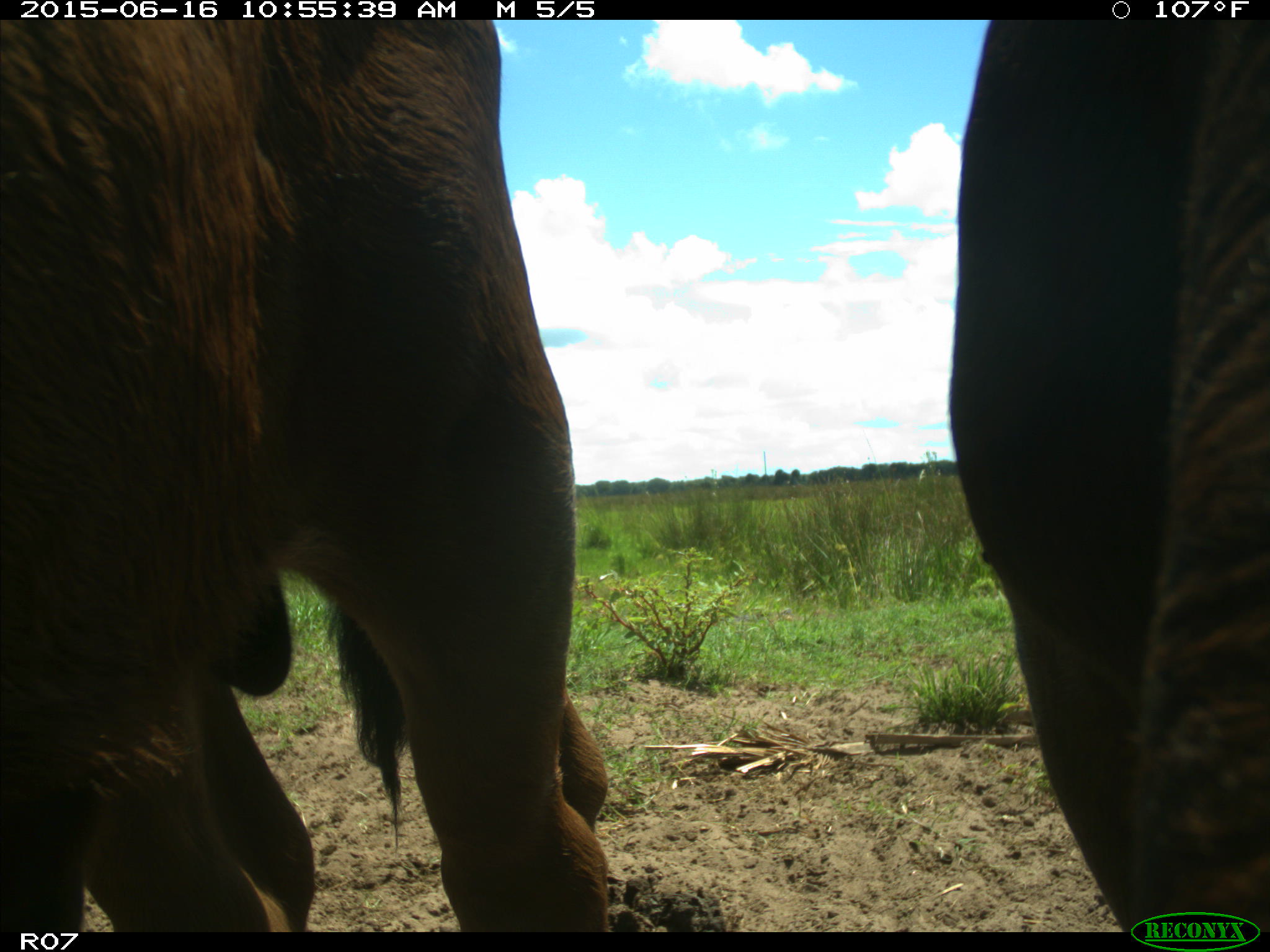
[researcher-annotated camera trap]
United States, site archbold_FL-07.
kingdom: Animalia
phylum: Chordata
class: Mammalia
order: Artiodactyla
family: Bovidae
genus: Bos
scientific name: Bos taurus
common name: domestic cow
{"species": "Bos taurus (domestic cow)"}